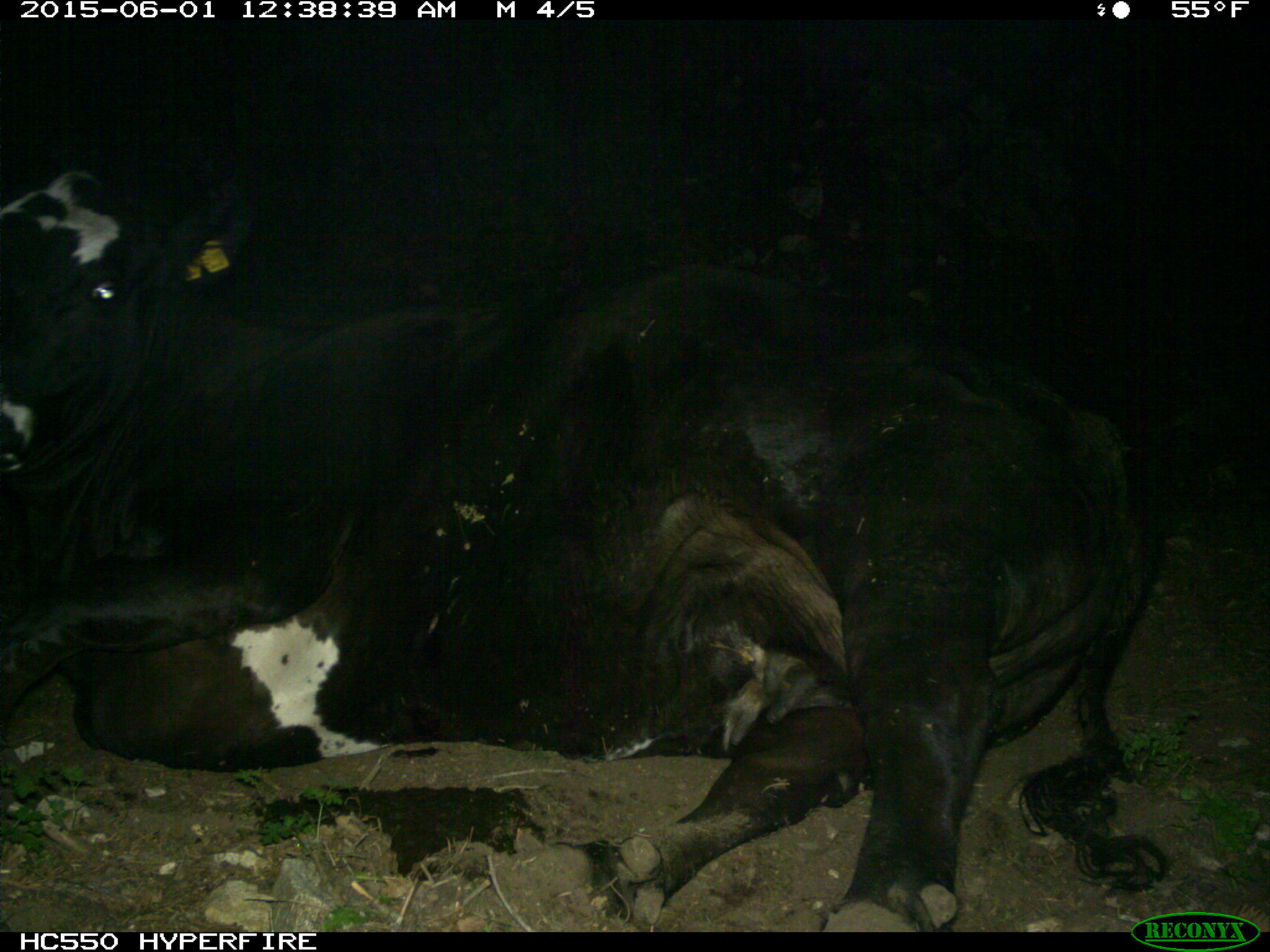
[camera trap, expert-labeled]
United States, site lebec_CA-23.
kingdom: Animalia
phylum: Chordata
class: Mammalia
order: Artiodactyla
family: Bovidae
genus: Bos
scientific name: Bos taurus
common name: domestic cow